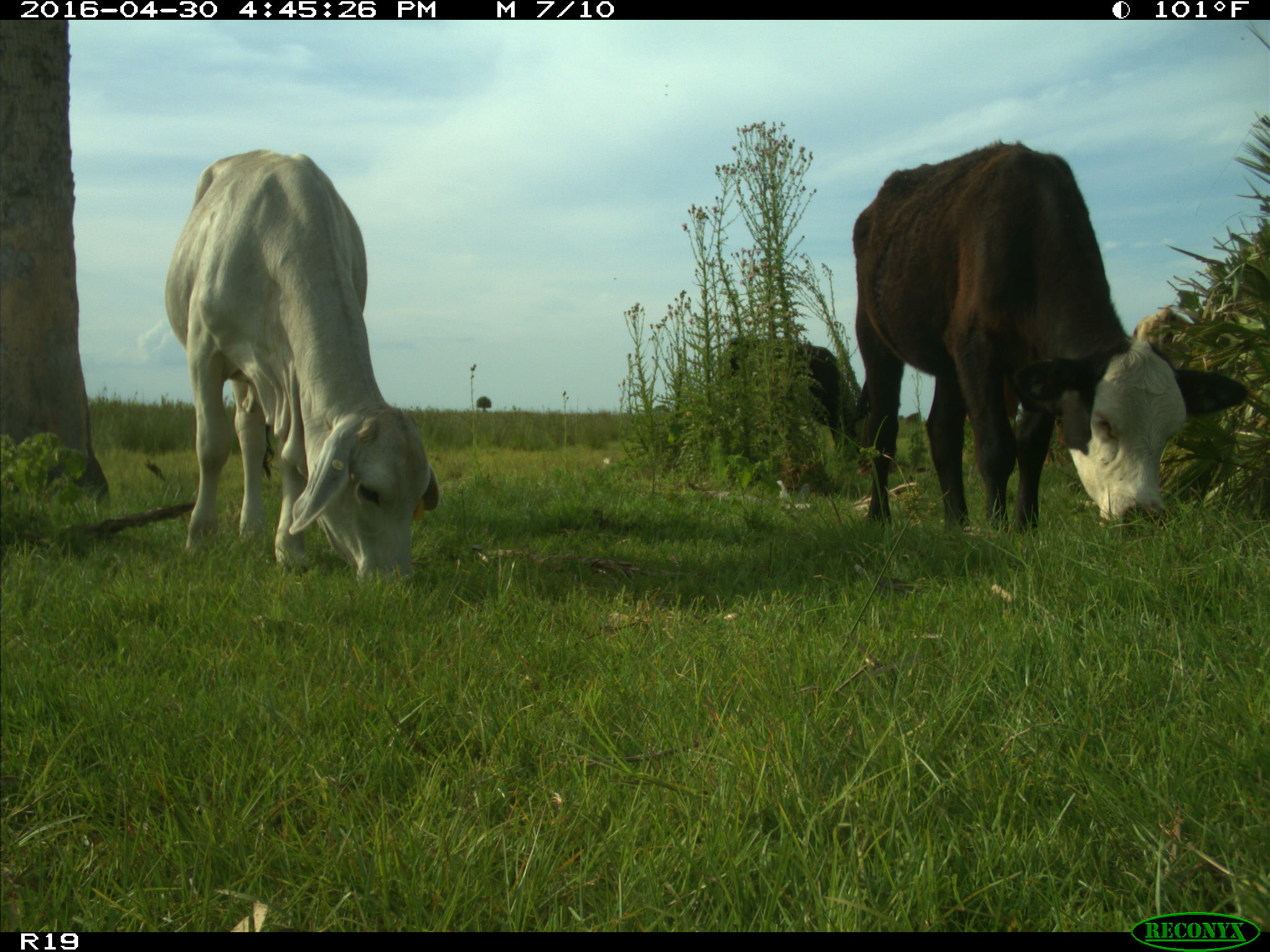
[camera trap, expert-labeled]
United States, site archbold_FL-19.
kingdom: Animalia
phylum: Chordata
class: Mammalia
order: Artiodactyla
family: Bovidae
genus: Bos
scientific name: Bos taurus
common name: domestic cow